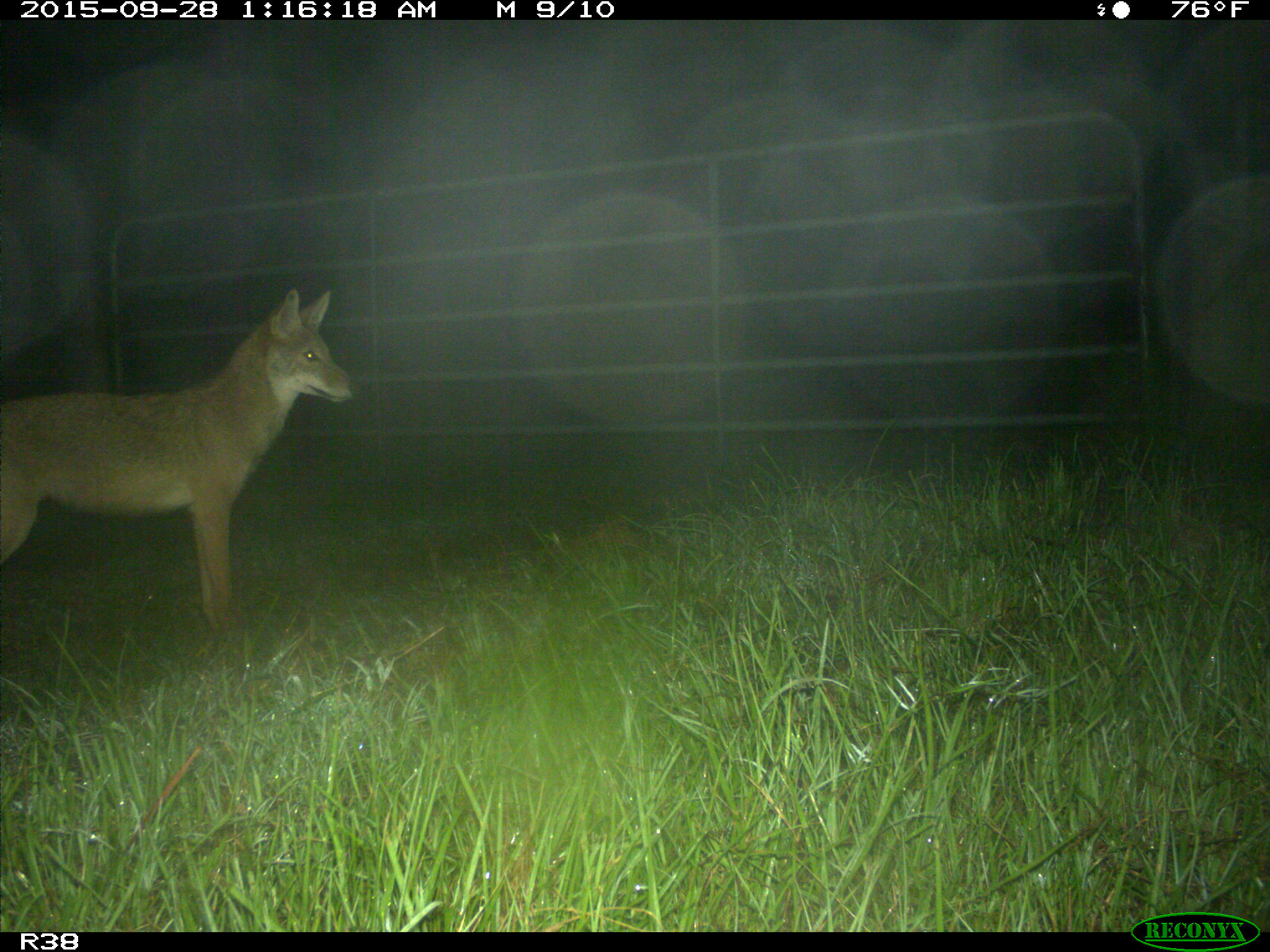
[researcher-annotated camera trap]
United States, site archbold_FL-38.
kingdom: Animalia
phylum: Chordata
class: Mammalia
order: Carnivora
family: Canidae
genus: Canis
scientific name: Canis latrans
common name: coyote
Canis latrans (coyote).